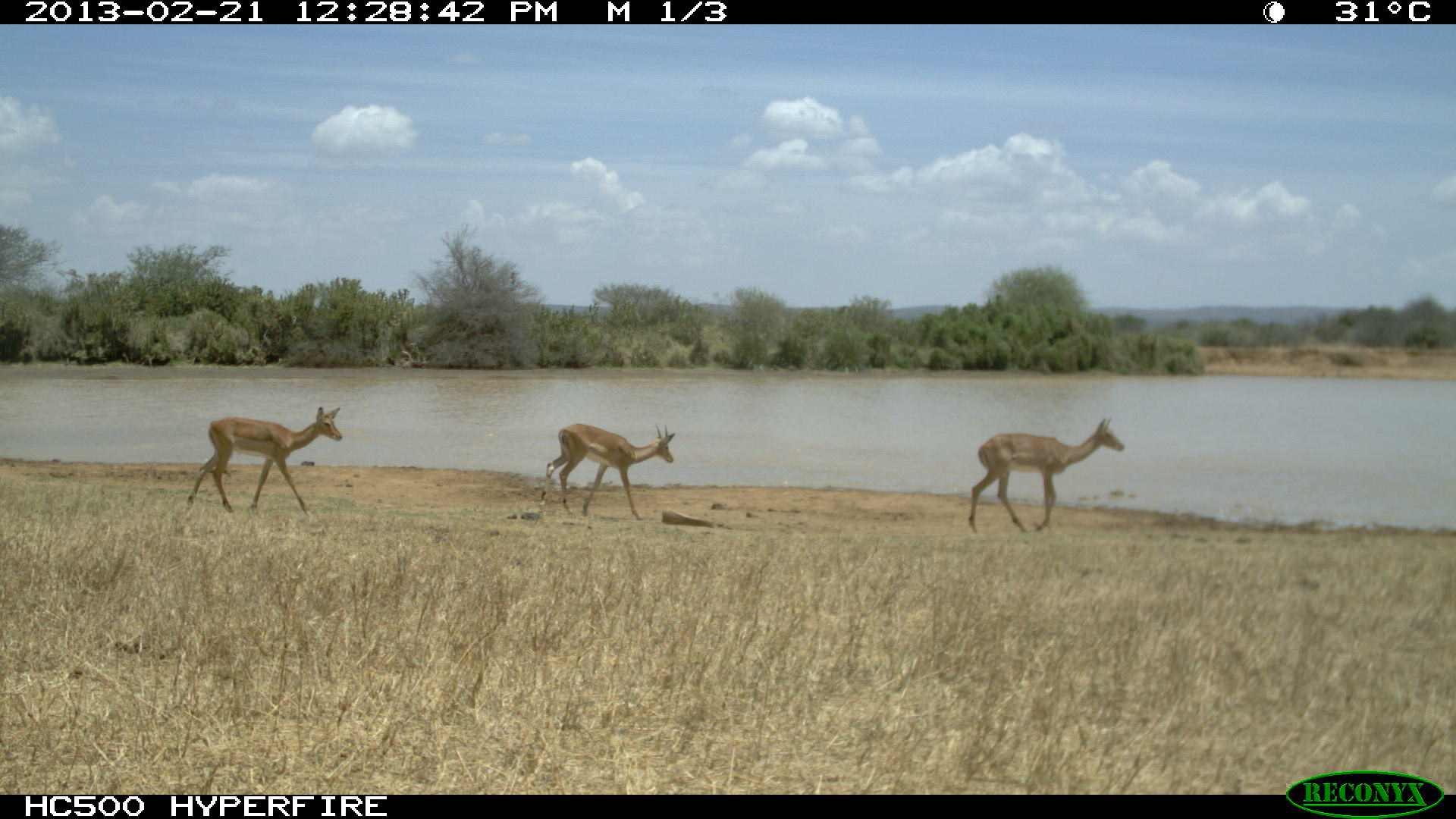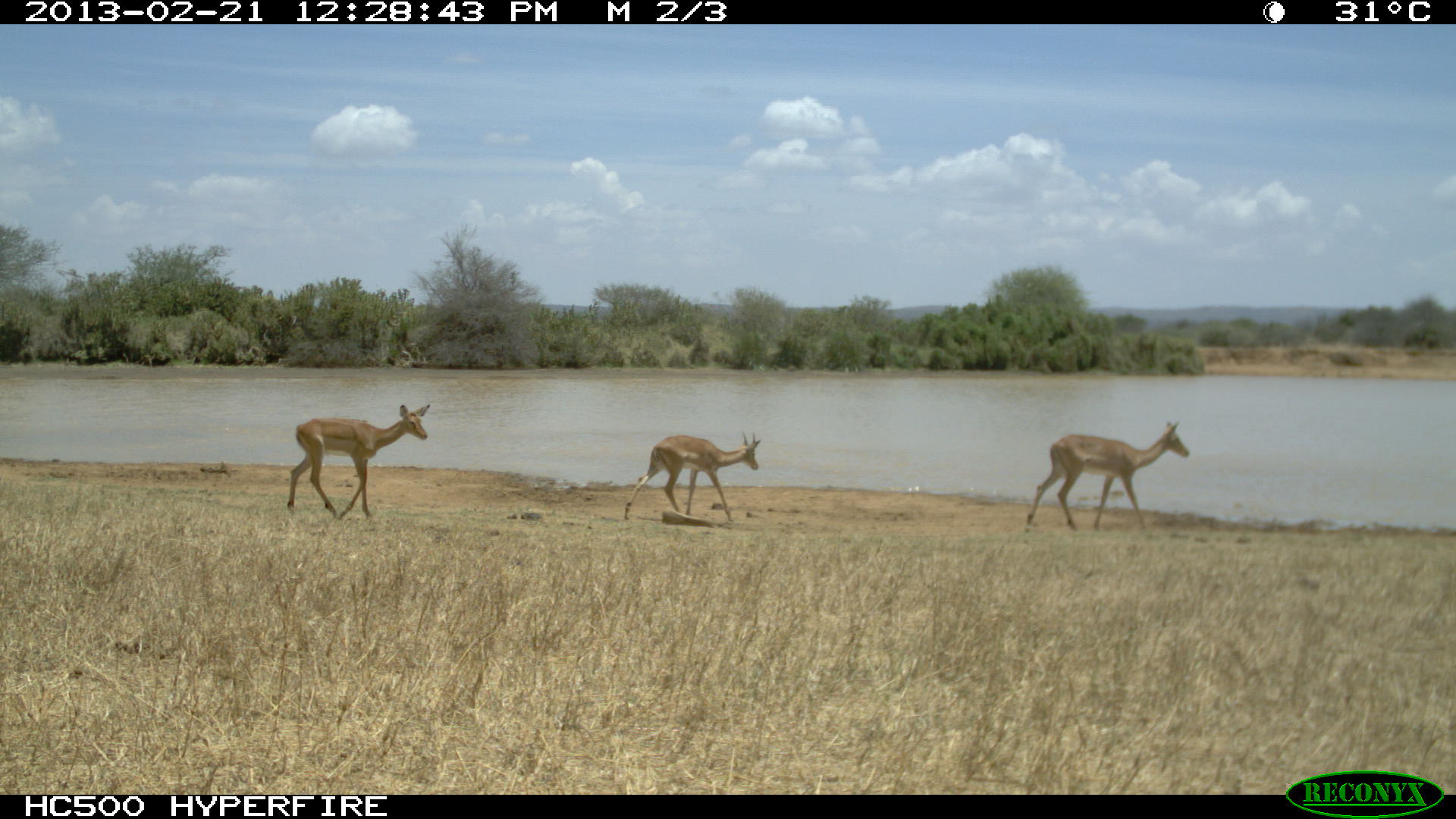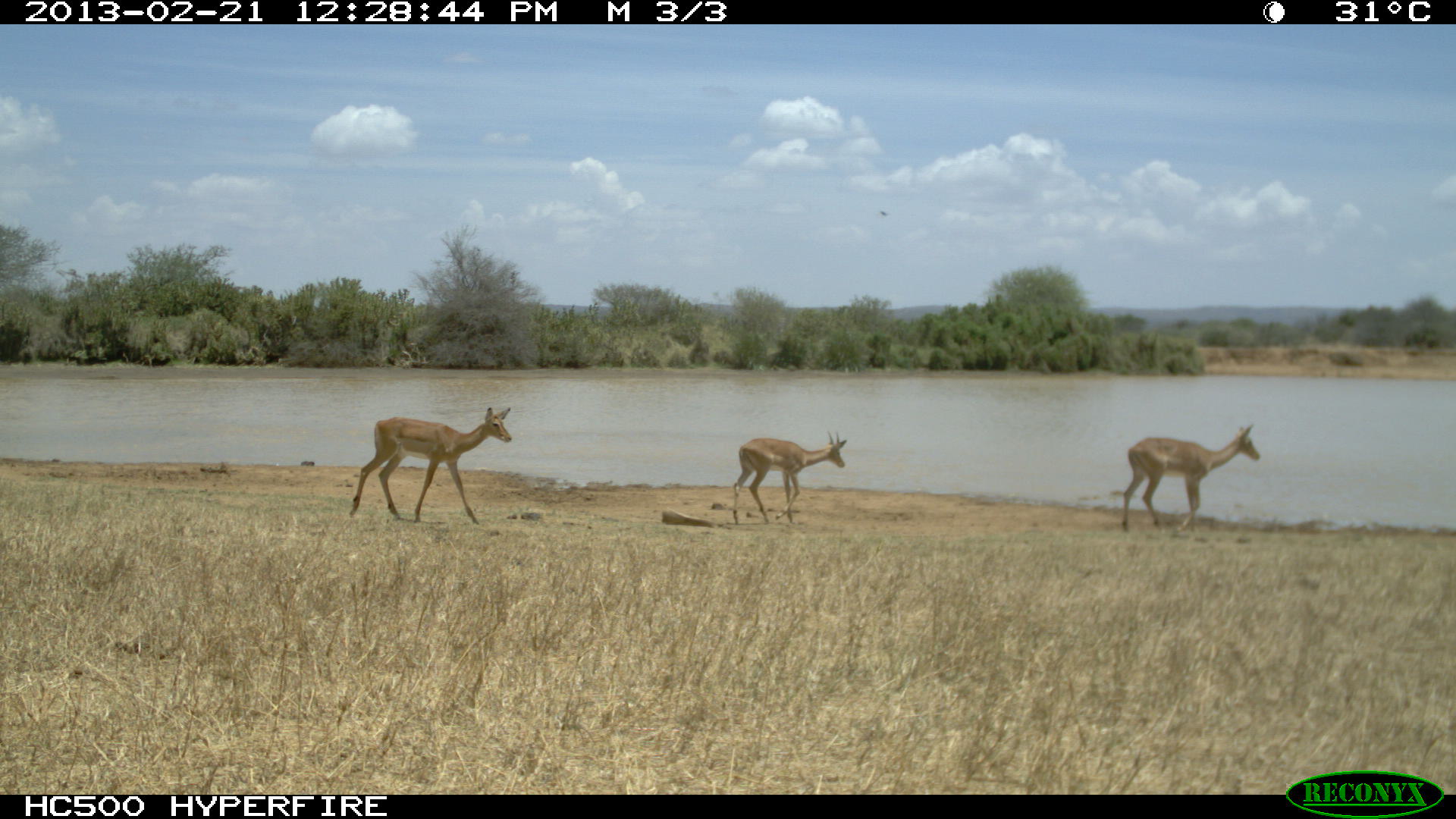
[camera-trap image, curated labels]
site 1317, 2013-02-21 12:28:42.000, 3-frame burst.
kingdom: Animalia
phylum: Chordata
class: Mammalia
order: Artiodactyla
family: Bovidae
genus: Aepyceros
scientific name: Aepyceros melampus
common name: impala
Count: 3.